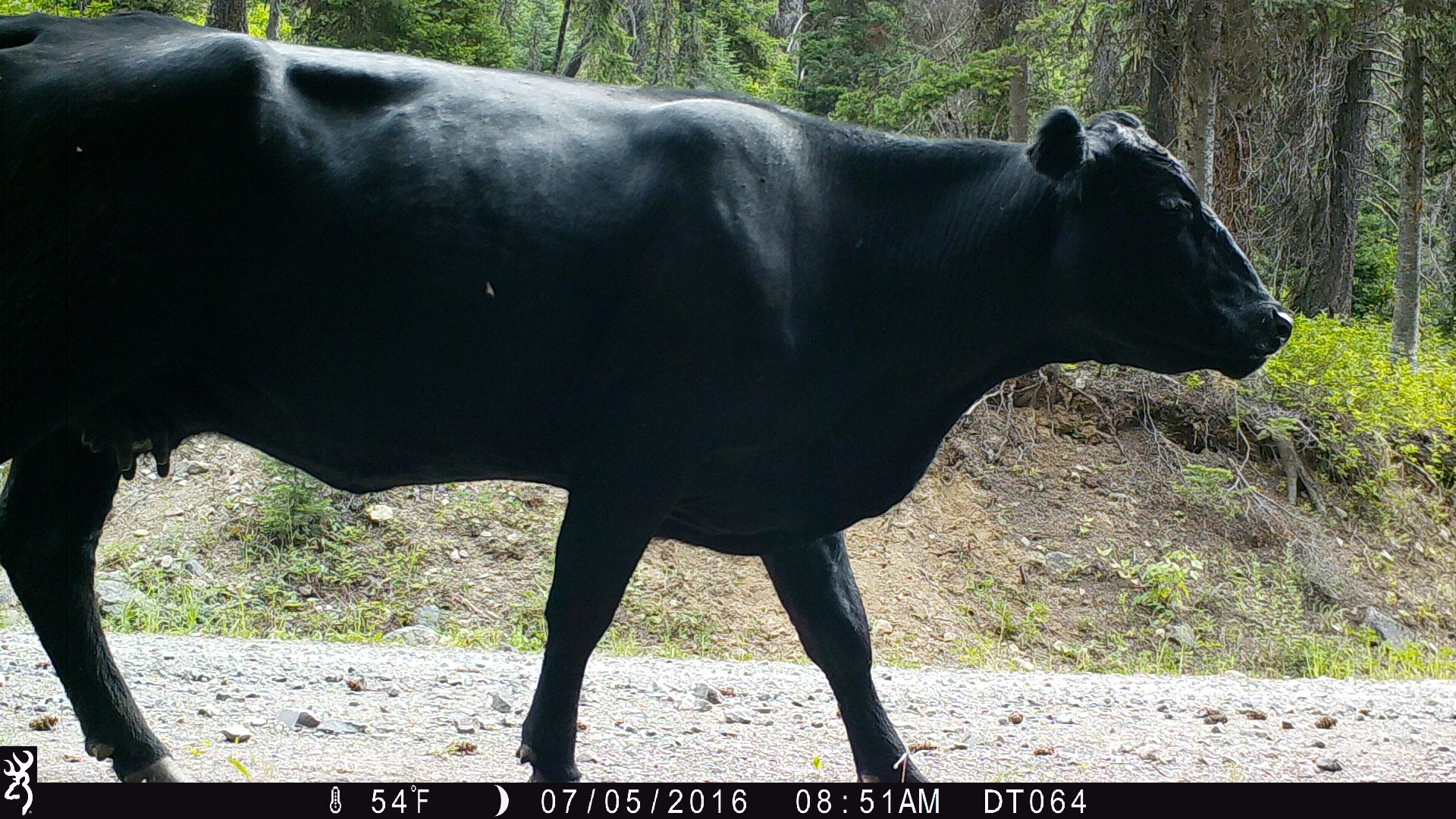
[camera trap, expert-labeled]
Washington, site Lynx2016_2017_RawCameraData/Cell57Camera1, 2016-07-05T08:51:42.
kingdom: Animalia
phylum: Chordata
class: Mammalia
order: Artiodactyla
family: Bovidae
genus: Bos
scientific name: Bos taurus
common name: domestic cattle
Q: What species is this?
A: Domestic cattle (Bos taurus).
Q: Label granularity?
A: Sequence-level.